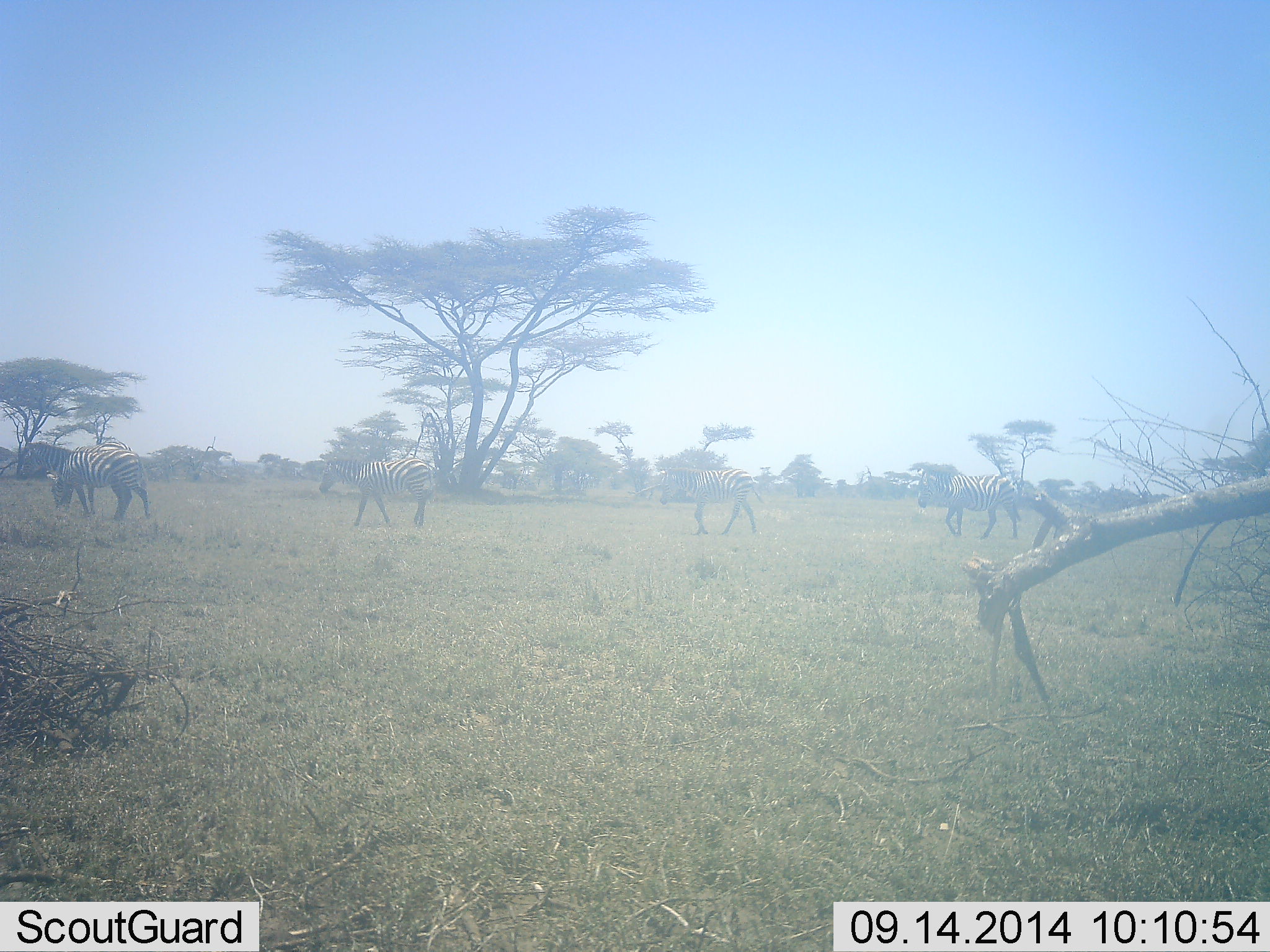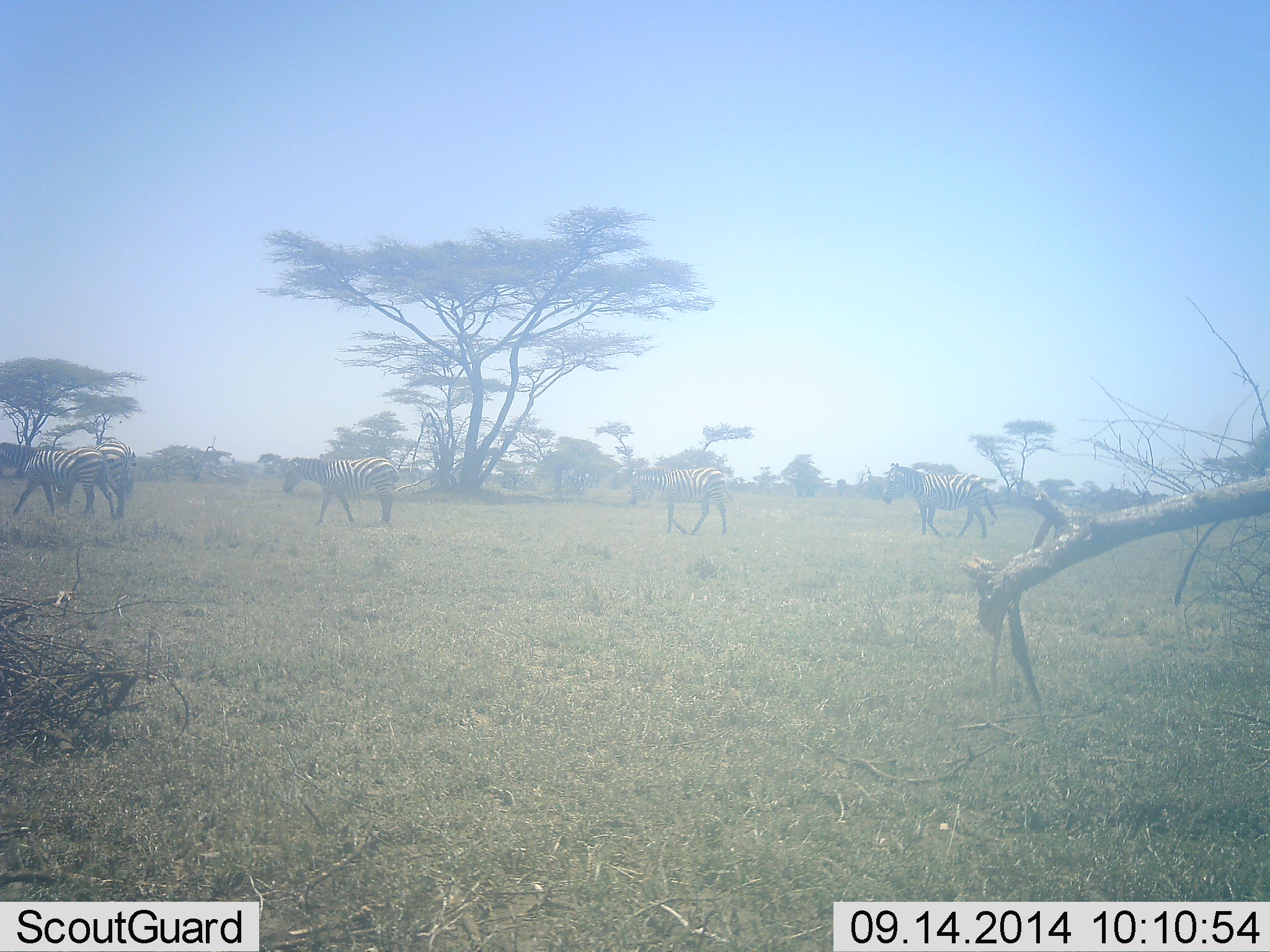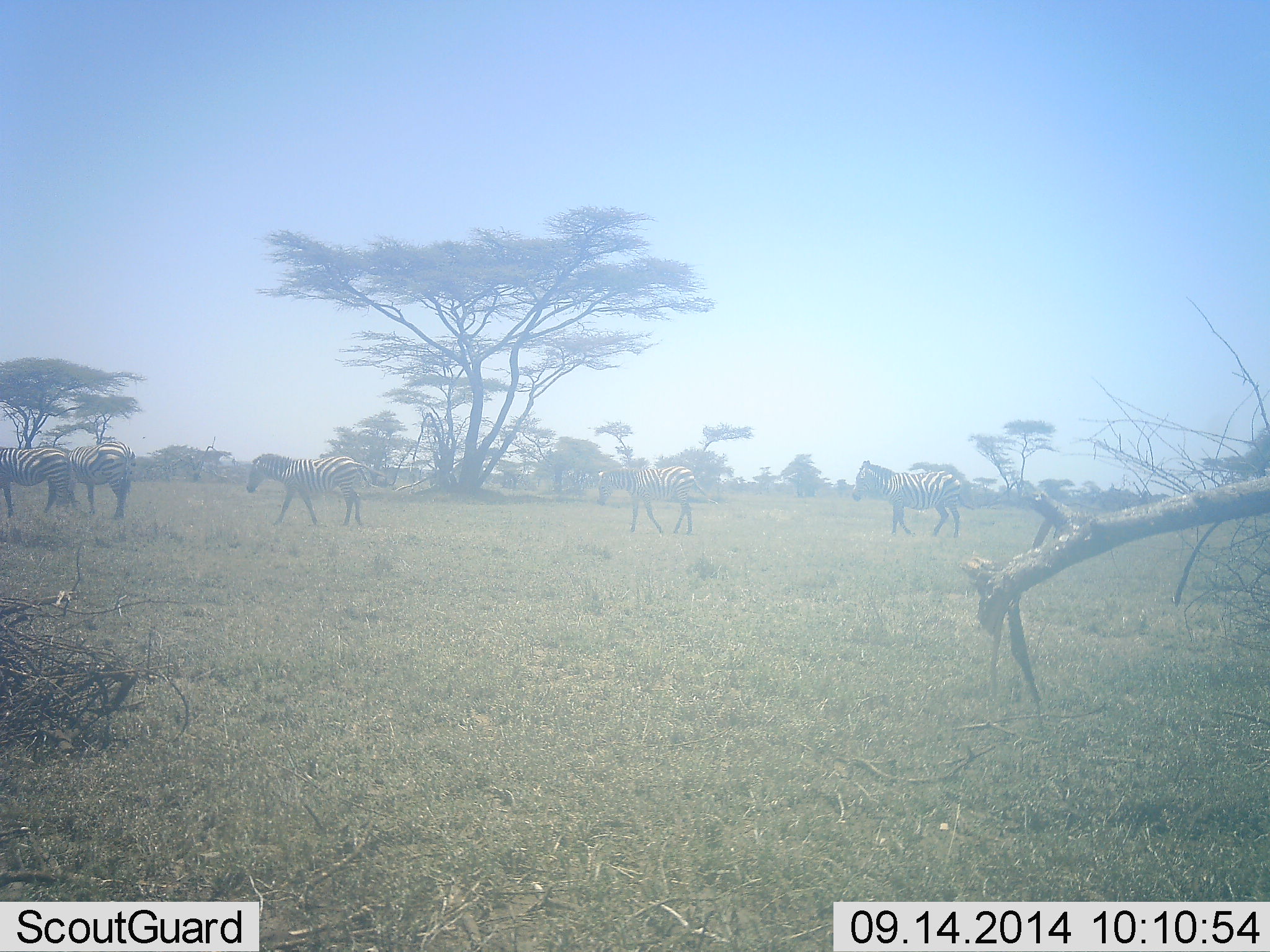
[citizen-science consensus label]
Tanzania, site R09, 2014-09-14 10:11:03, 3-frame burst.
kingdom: Animalia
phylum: Chordata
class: Mammalia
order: Perissodactyla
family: Equidae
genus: Equus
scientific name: Equus quagga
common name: plains zebra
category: zebra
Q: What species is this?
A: Zebra (plains zebra) (Equus quagga).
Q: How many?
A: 5.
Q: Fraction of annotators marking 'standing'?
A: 20%.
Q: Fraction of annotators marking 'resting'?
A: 0%.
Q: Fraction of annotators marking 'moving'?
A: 100%.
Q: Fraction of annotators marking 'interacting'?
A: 0%.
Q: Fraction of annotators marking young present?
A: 0%.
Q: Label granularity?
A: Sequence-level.